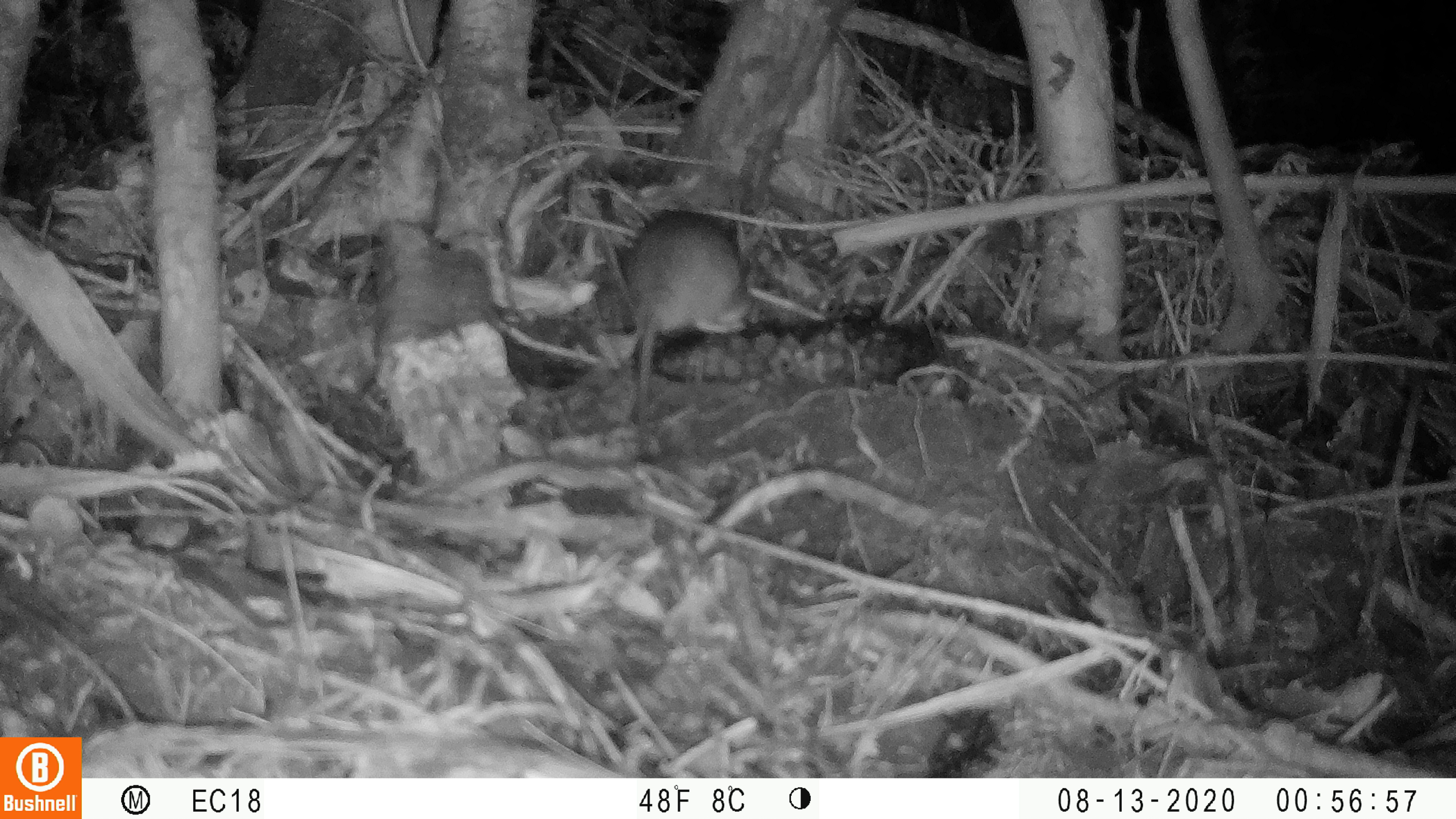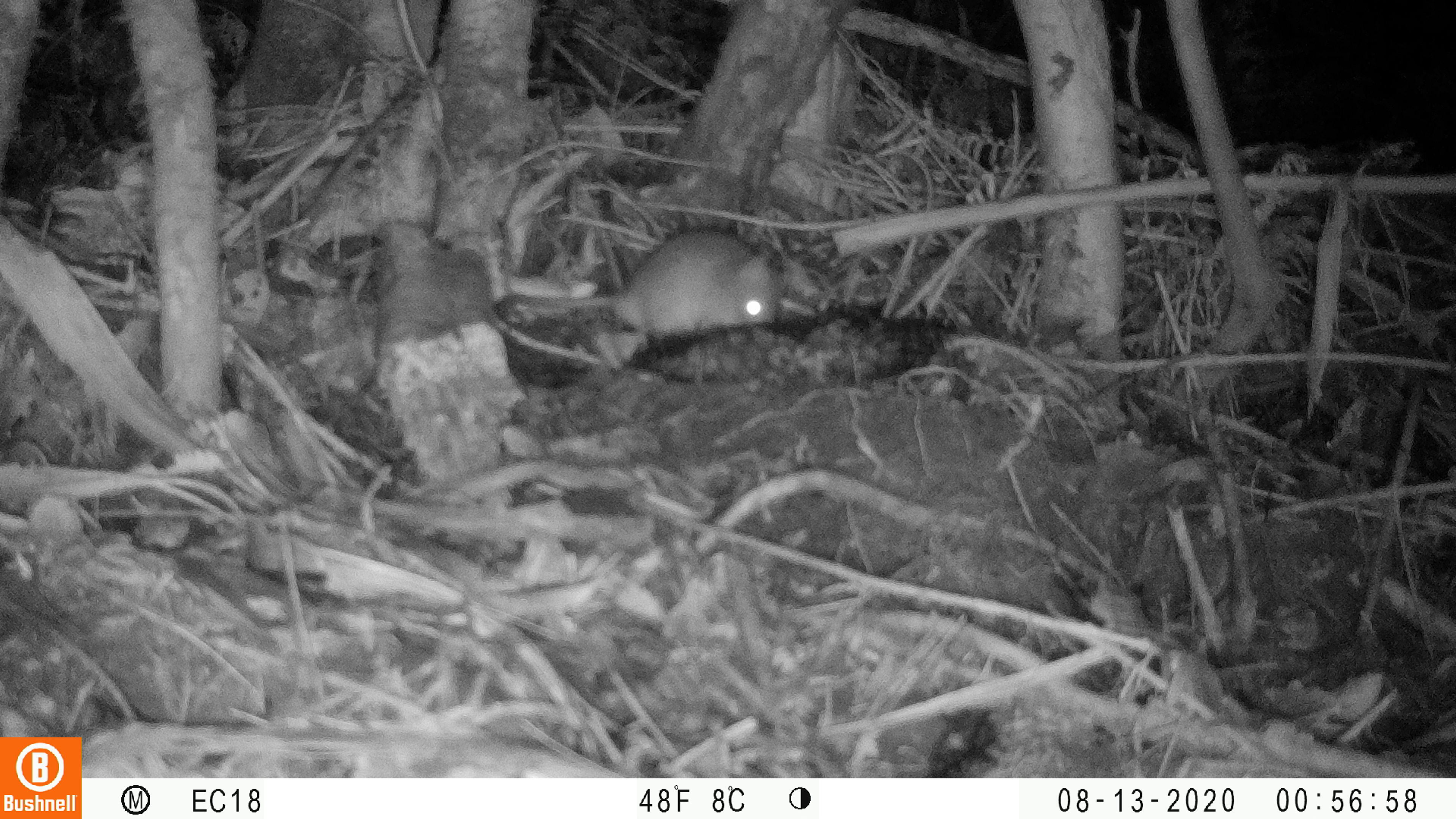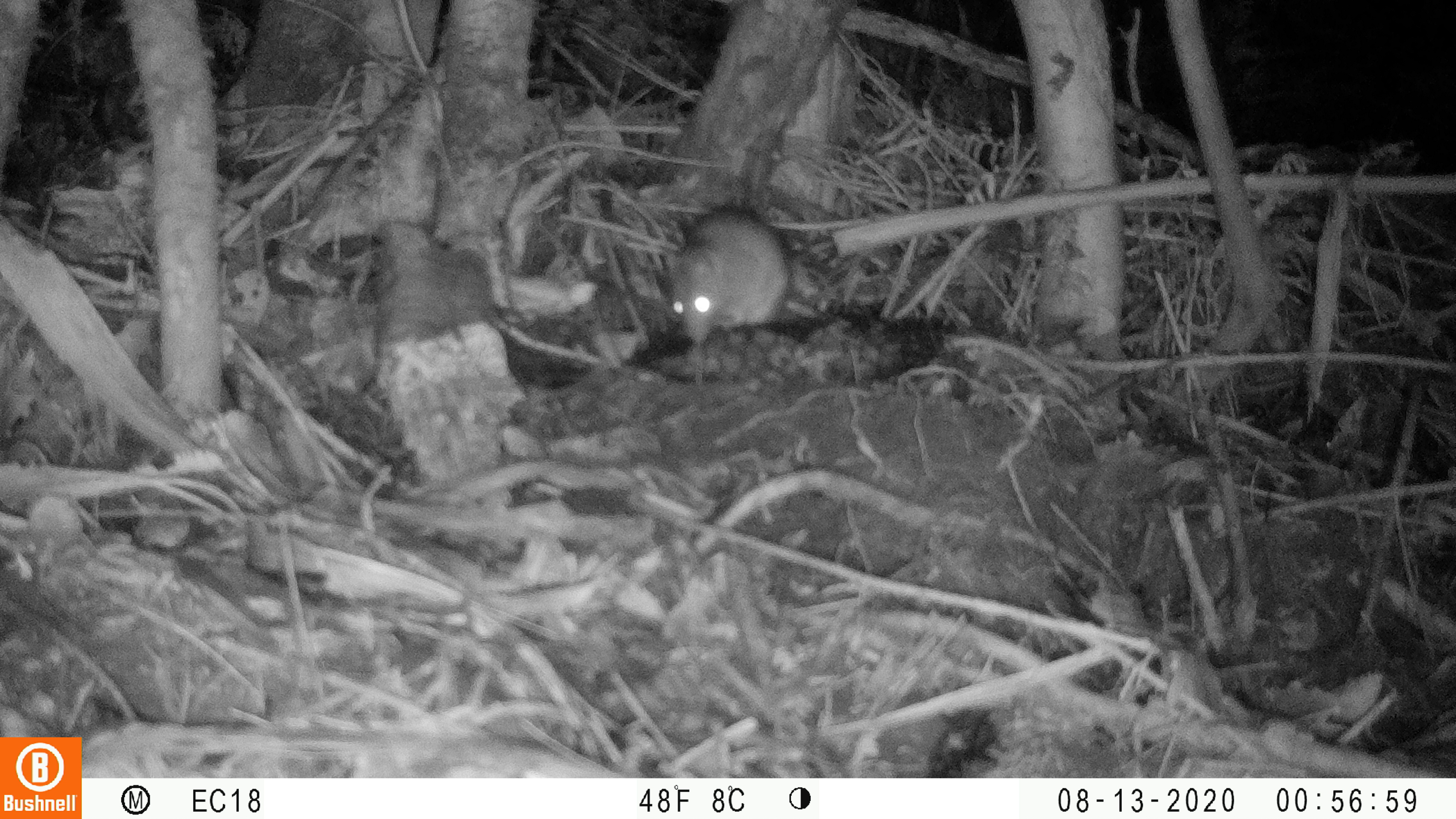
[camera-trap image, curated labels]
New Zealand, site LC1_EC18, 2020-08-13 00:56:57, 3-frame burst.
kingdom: Animalia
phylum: Chordata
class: Mammalia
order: Rodentia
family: Muridae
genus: Rattus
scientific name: Rattus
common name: rat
Rat (Rattus).